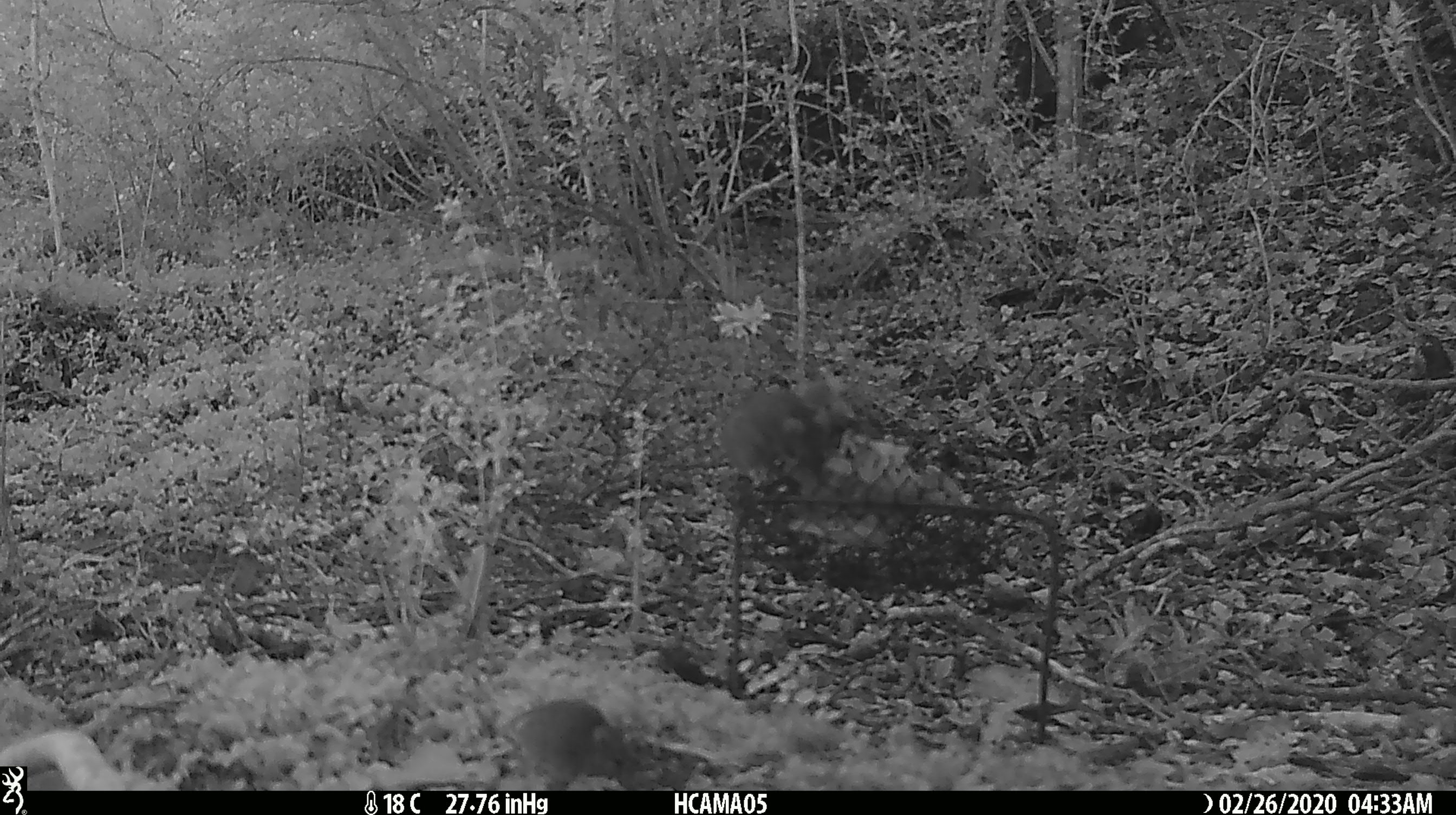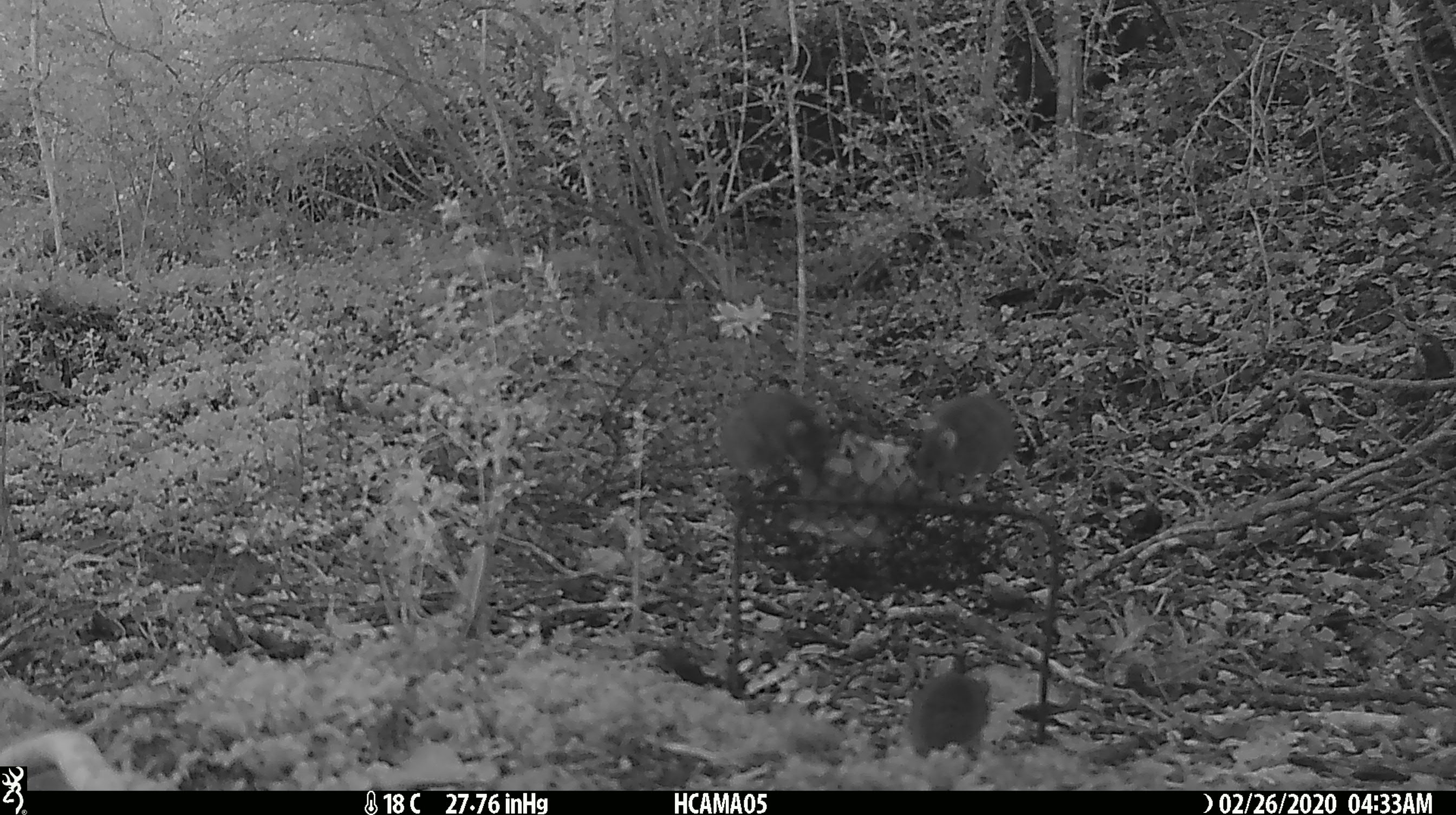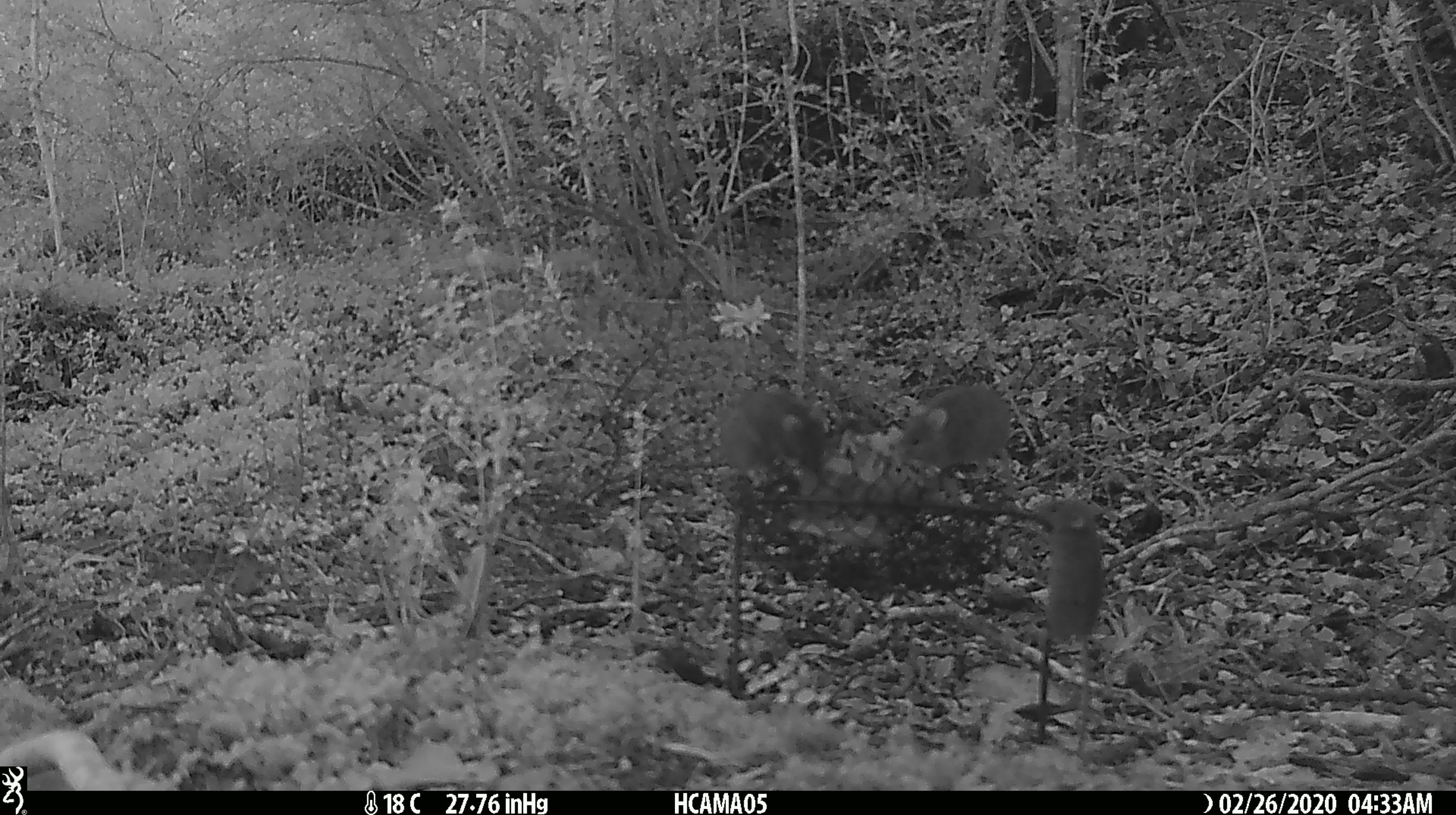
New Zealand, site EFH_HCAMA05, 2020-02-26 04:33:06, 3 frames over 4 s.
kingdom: Animalia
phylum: Chordata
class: Mammalia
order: Rodentia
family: Muridae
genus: Mus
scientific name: Mus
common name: mouse